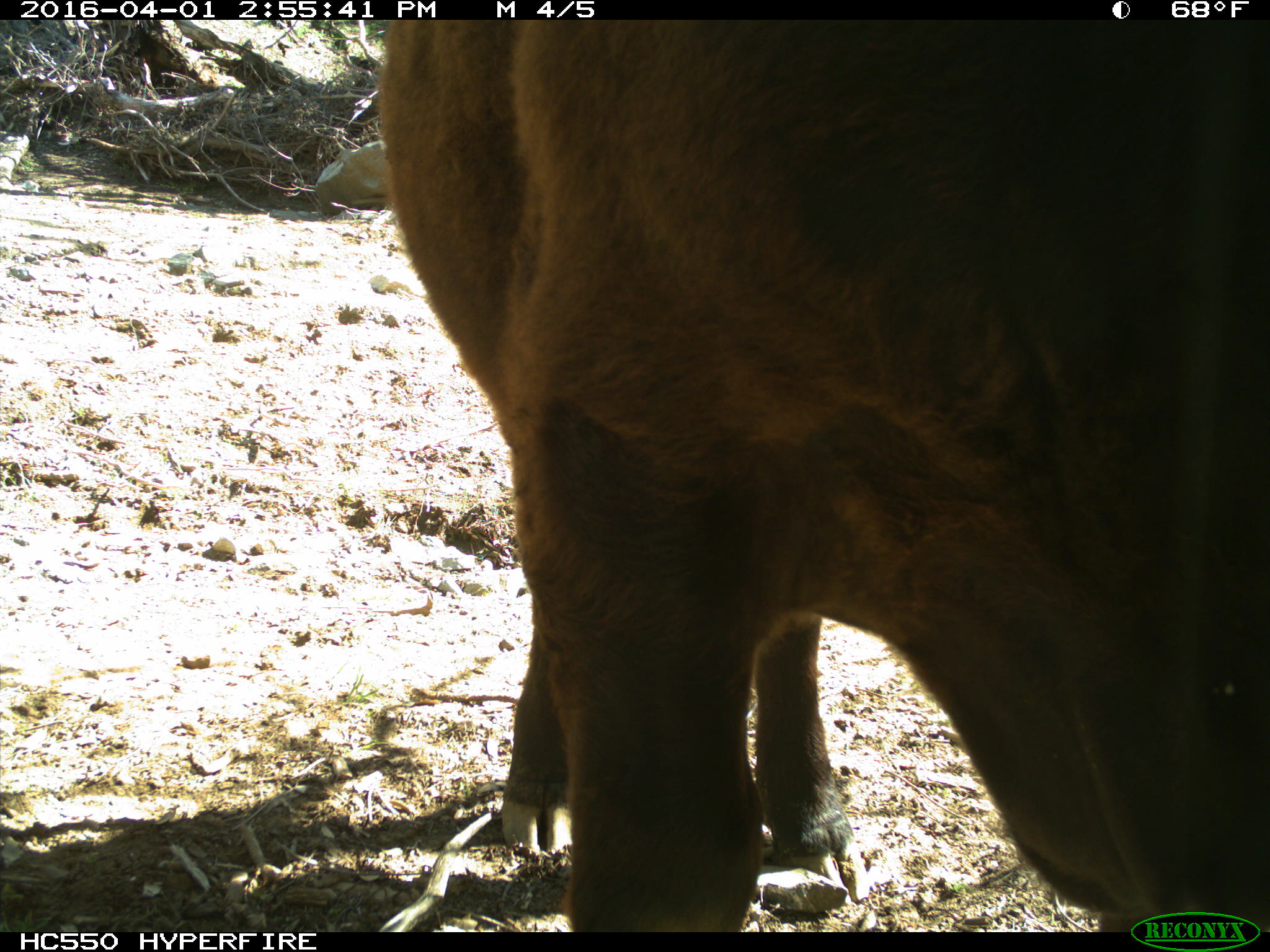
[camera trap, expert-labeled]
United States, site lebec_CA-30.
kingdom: Animalia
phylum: Chordata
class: Mammalia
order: Artiodactyla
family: Bovidae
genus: Bos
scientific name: Bos taurus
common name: domestic cow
Bos taurus (domestic cow).